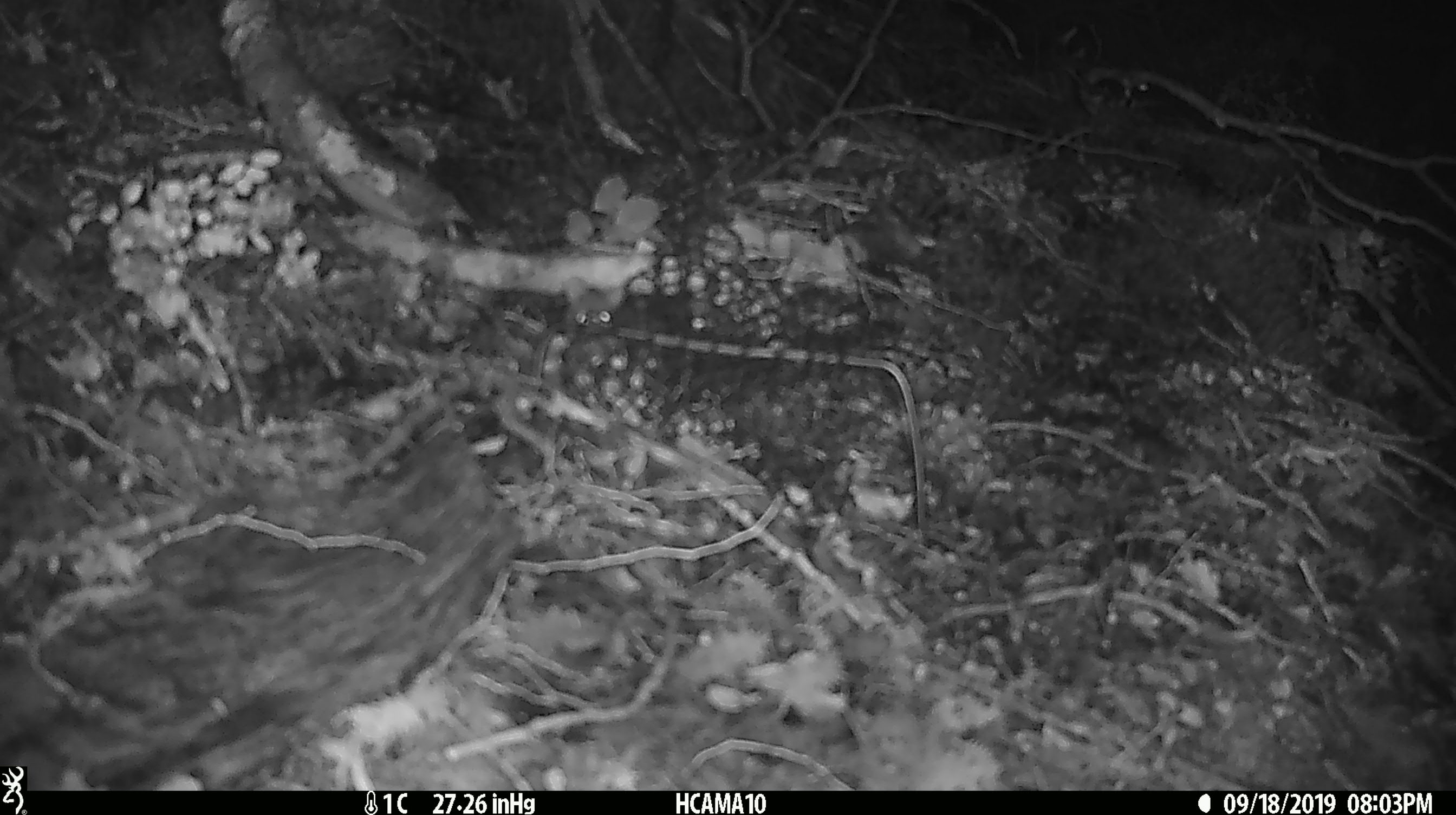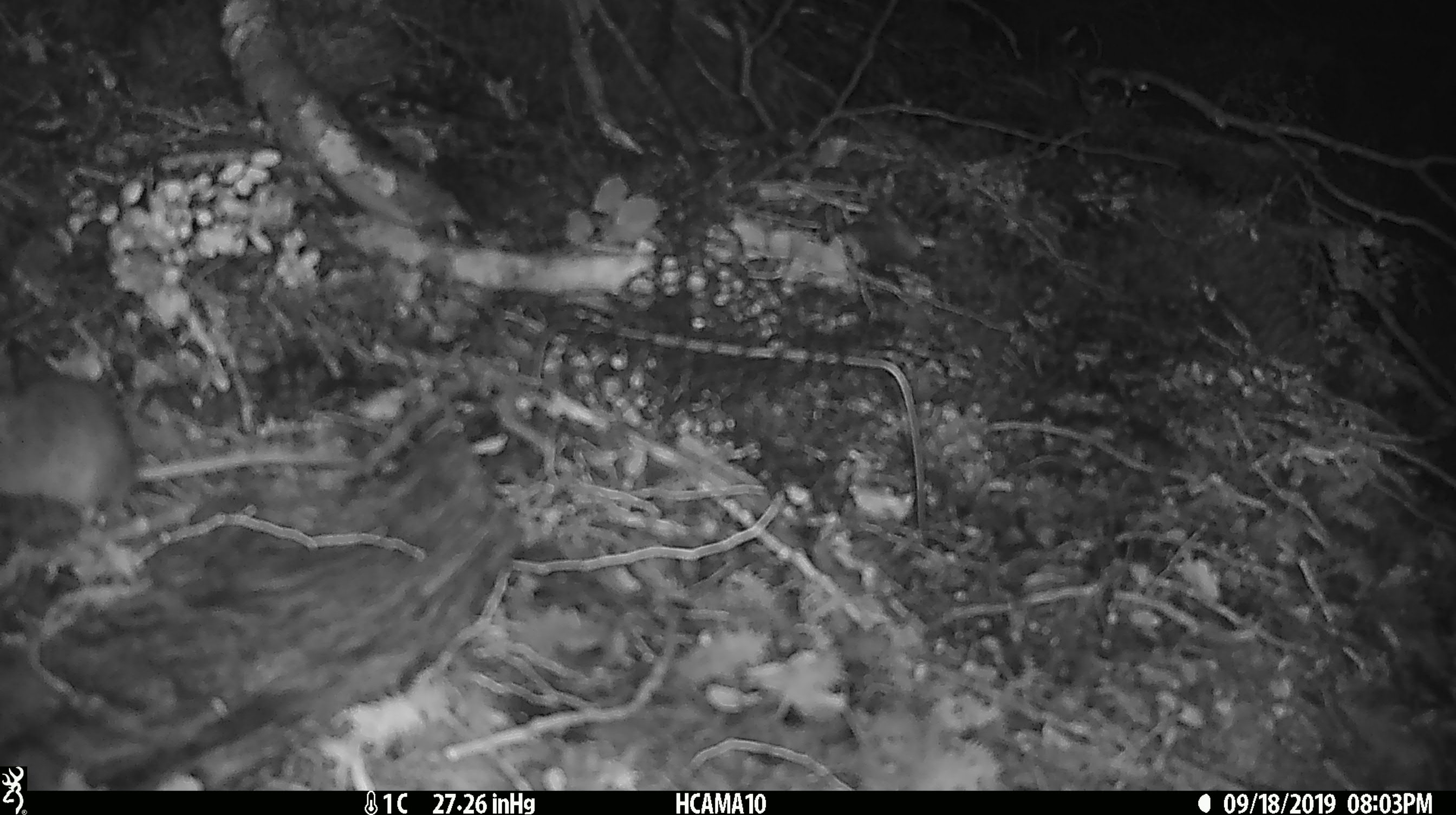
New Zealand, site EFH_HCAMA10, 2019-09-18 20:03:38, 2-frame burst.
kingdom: Animalia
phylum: Chordata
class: Mammalia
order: Rodentia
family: Muridae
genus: Mus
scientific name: Mus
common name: mouse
Mouse (Mus).